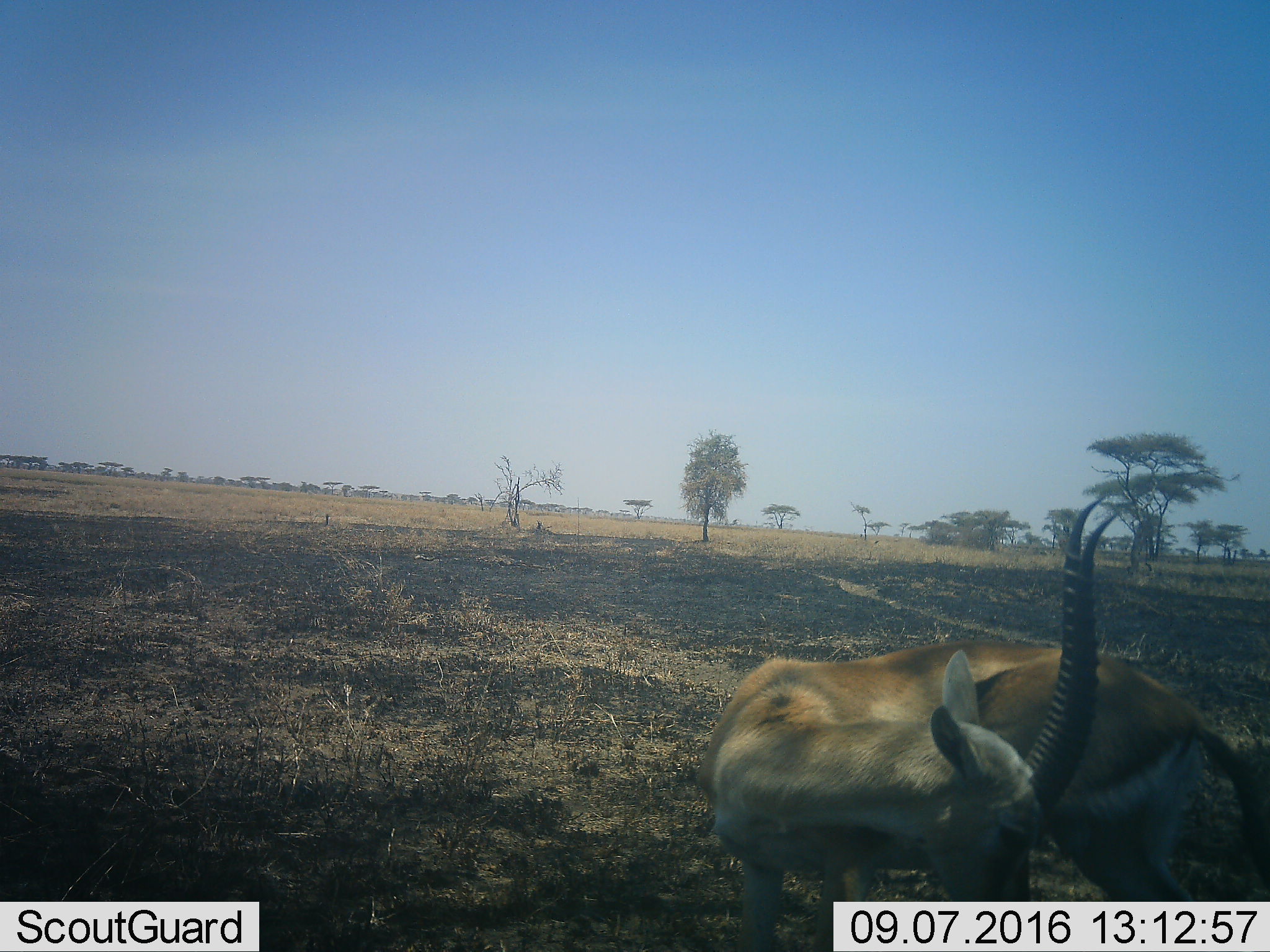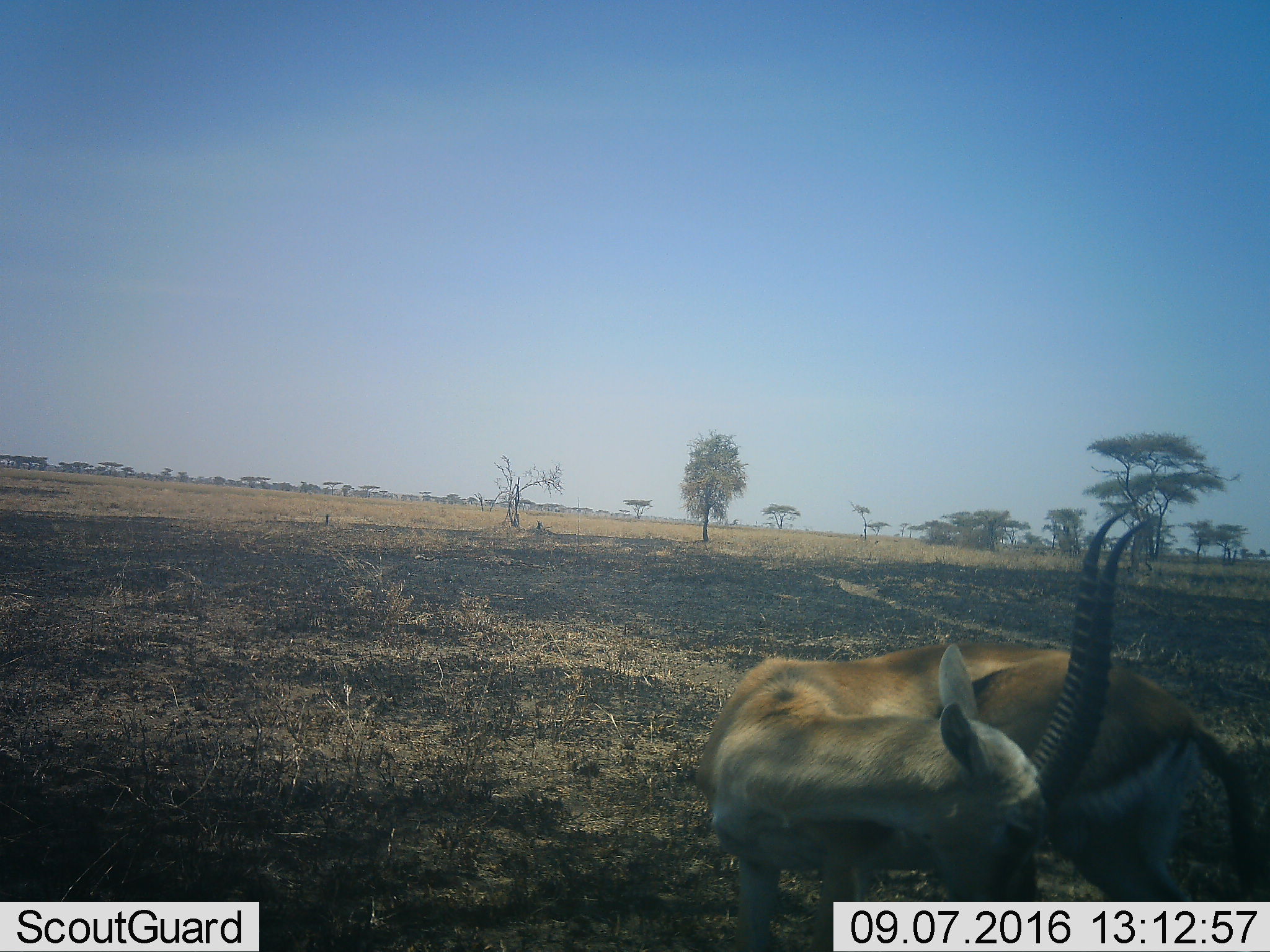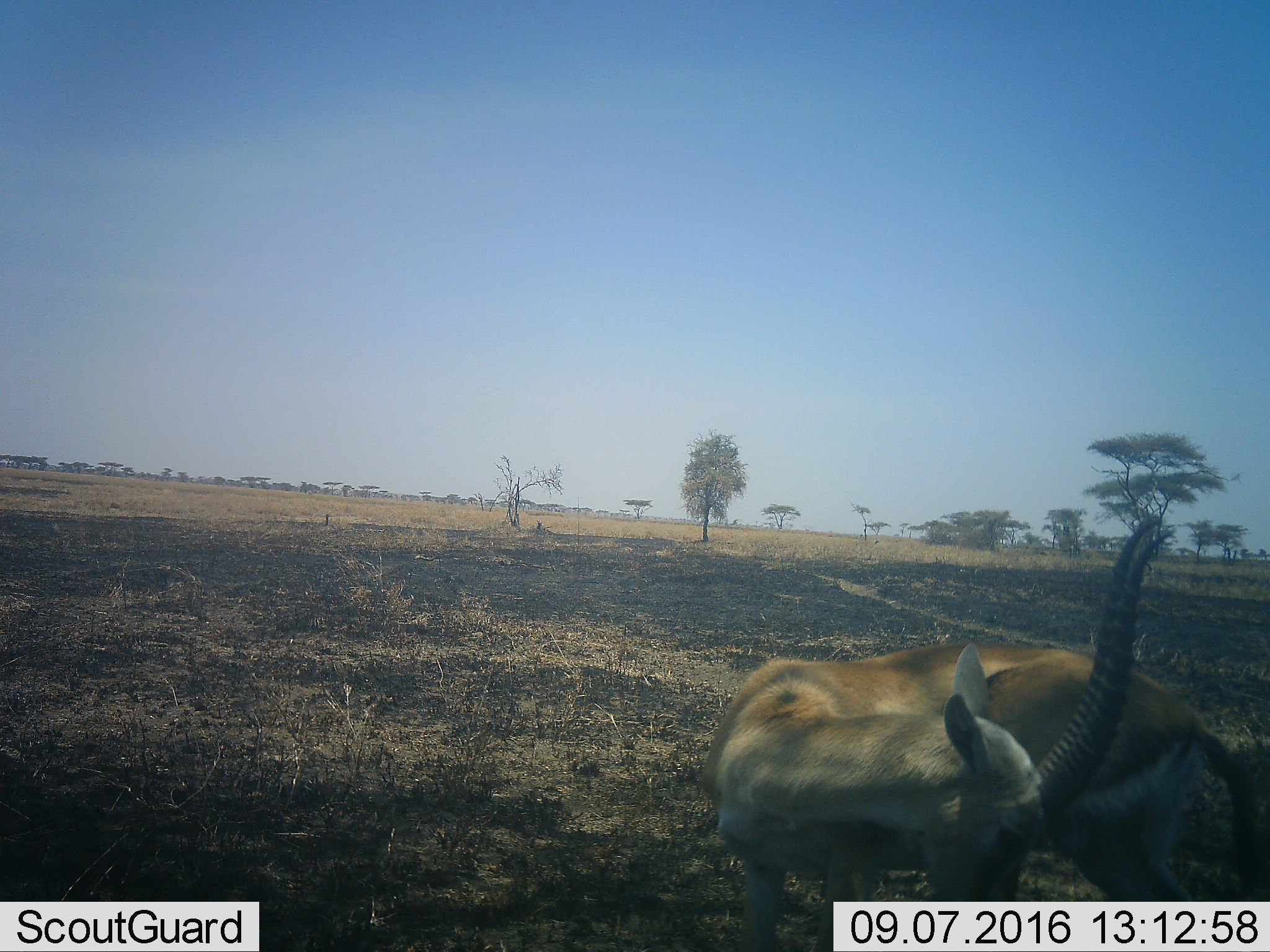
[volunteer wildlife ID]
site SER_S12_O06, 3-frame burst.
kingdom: Animalia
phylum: Chordata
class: Mammalia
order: Artiodactyla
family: Bovidae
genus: Eudorcas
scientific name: Eudorcas thomsonii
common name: thomson's gazelle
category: gazellethomsons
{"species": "gazellethomsons (thomson's gazelle) (Eudorcas thomsonii)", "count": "1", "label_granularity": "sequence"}